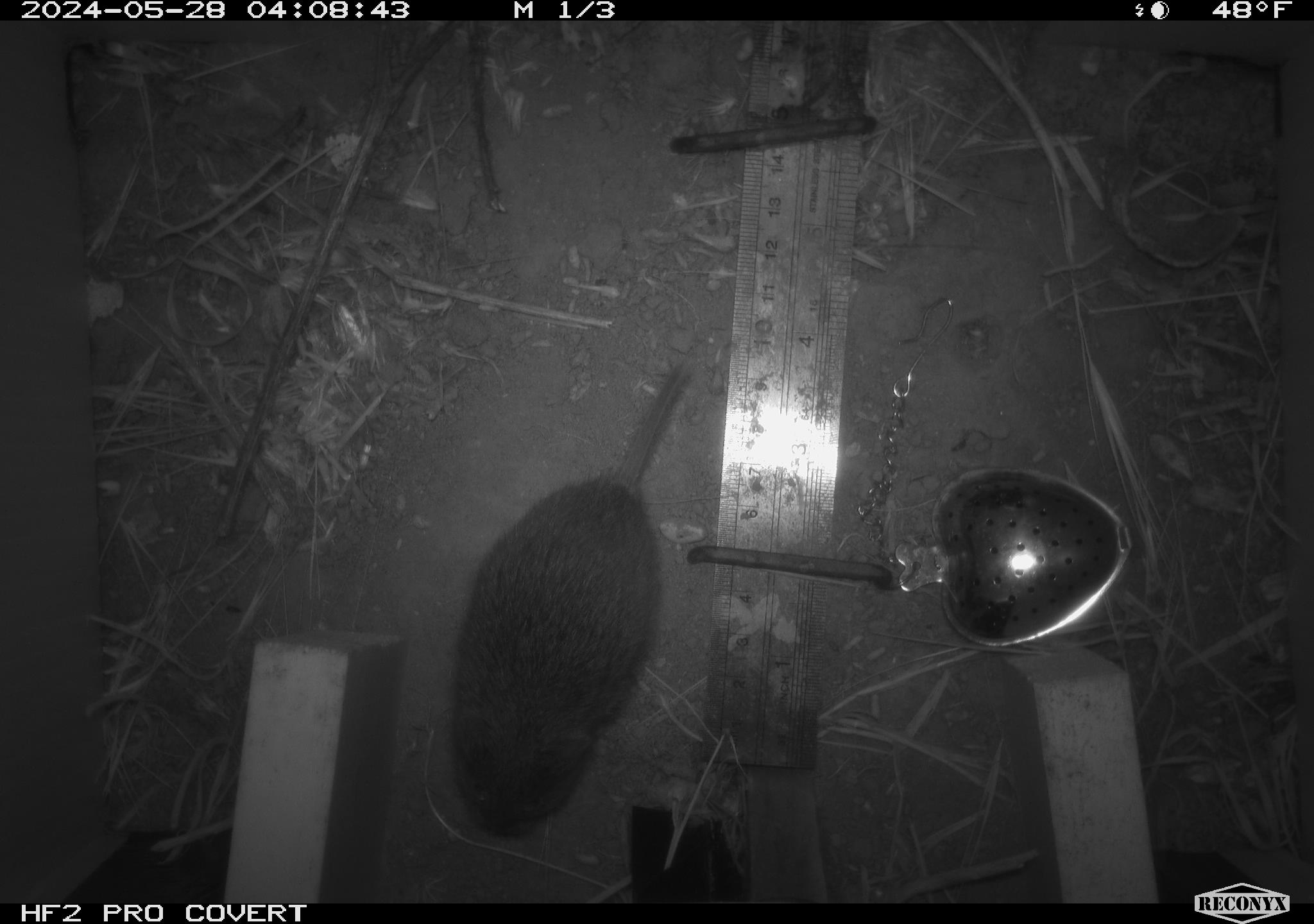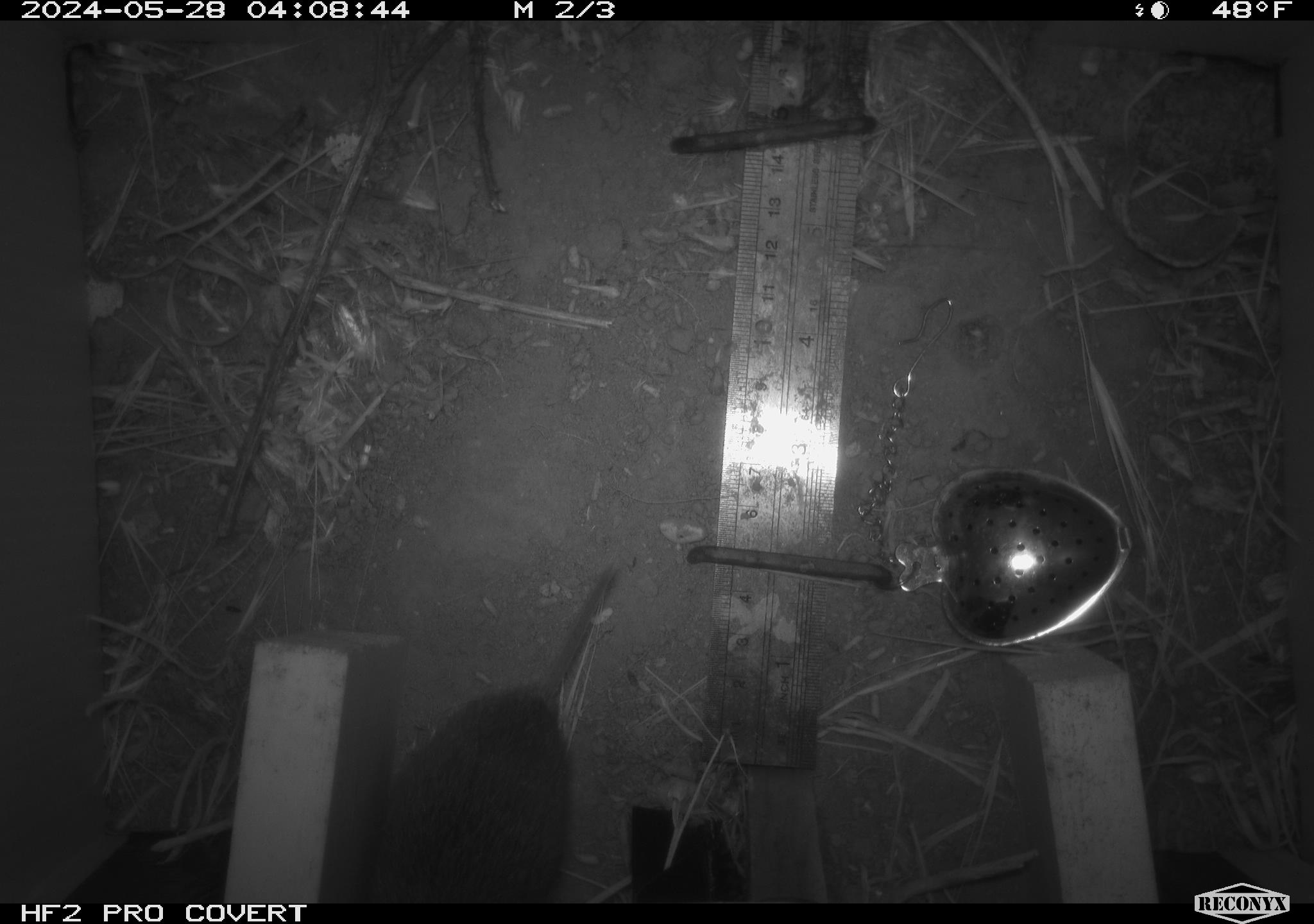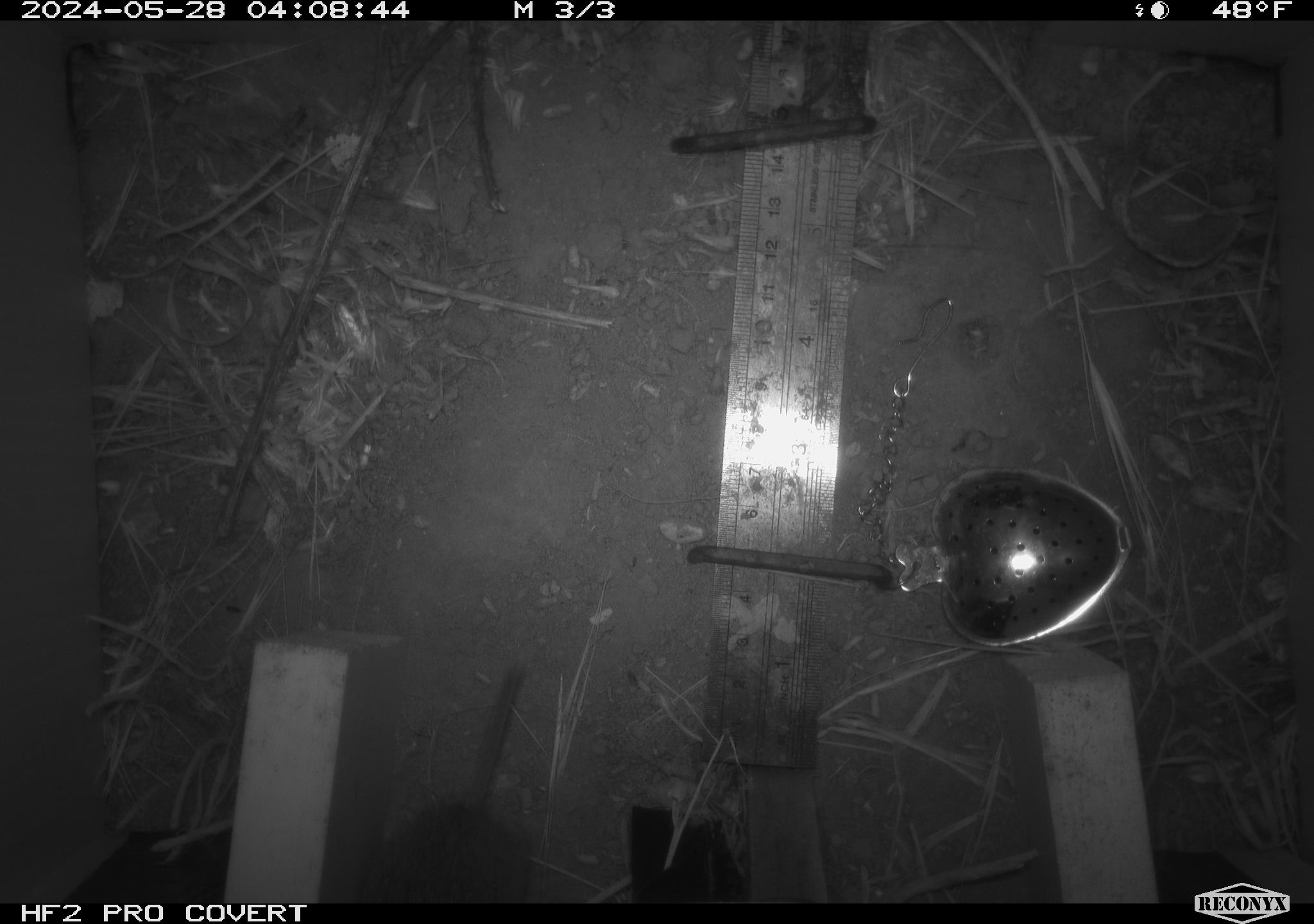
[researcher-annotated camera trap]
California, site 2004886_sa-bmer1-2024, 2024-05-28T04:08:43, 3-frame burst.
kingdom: Animalia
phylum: Chordata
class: Mammalia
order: Rodentia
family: Cricetidae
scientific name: Arvicolinae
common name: voles, lemmings, and muskrats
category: arvicolinae subfamily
Arvicolinae subfamily (voles, lemmings, and muskrats) (Arvicolinae).